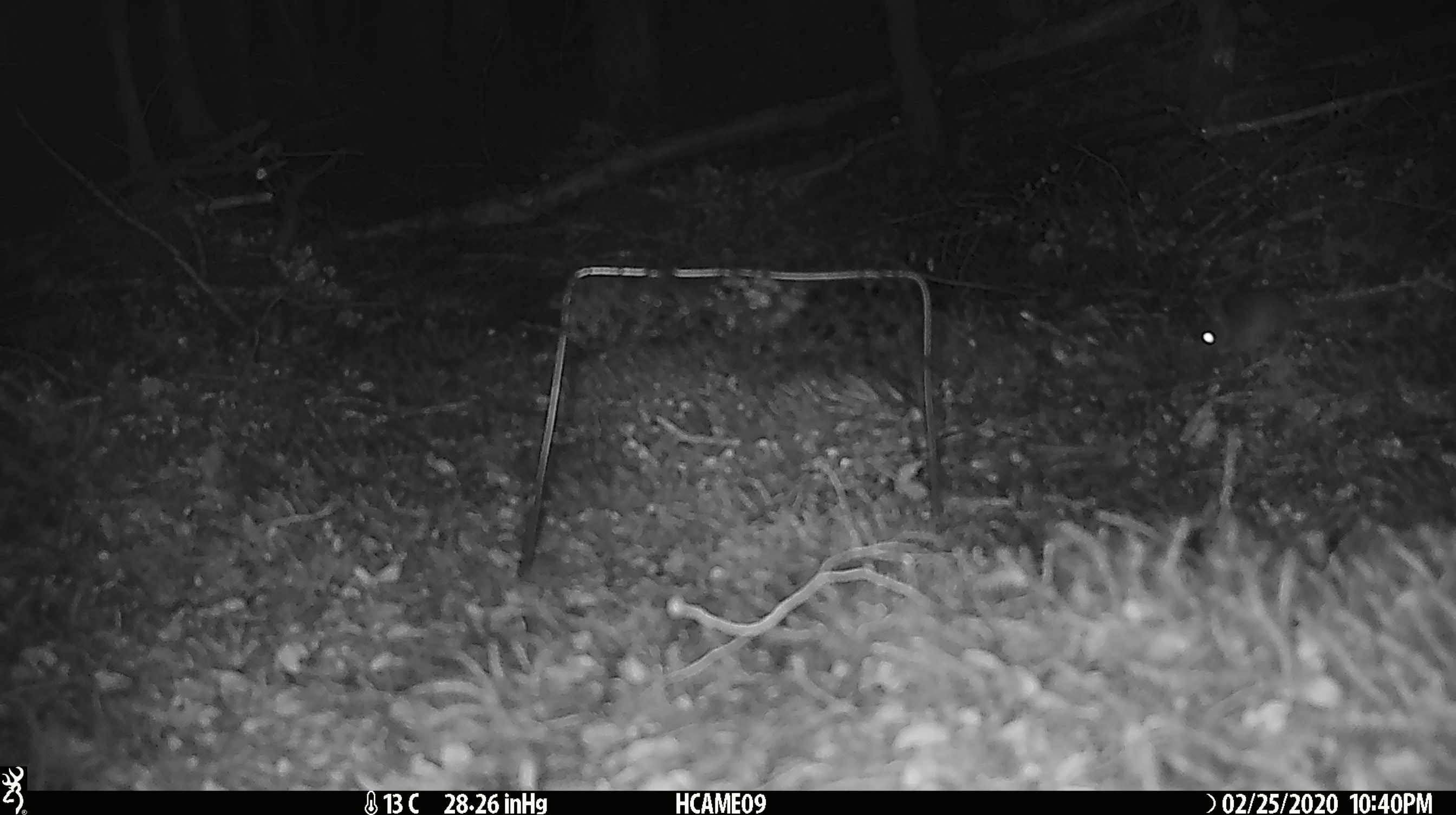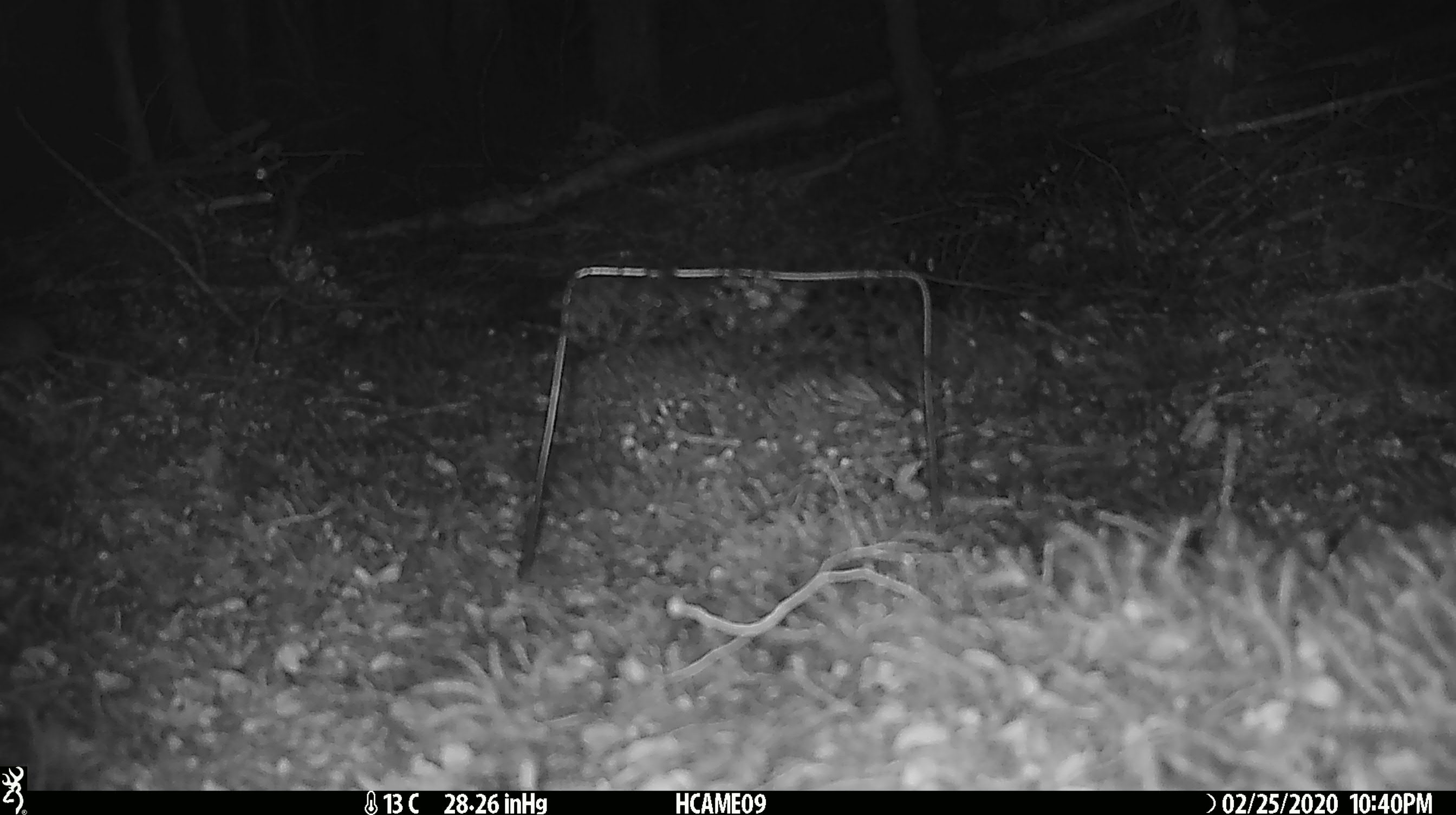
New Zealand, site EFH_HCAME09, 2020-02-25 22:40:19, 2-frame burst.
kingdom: Animalia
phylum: Chordata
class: Mammalia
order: Rodentia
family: Muridae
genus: Mus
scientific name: Mus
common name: mouse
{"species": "mouse (Mus)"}